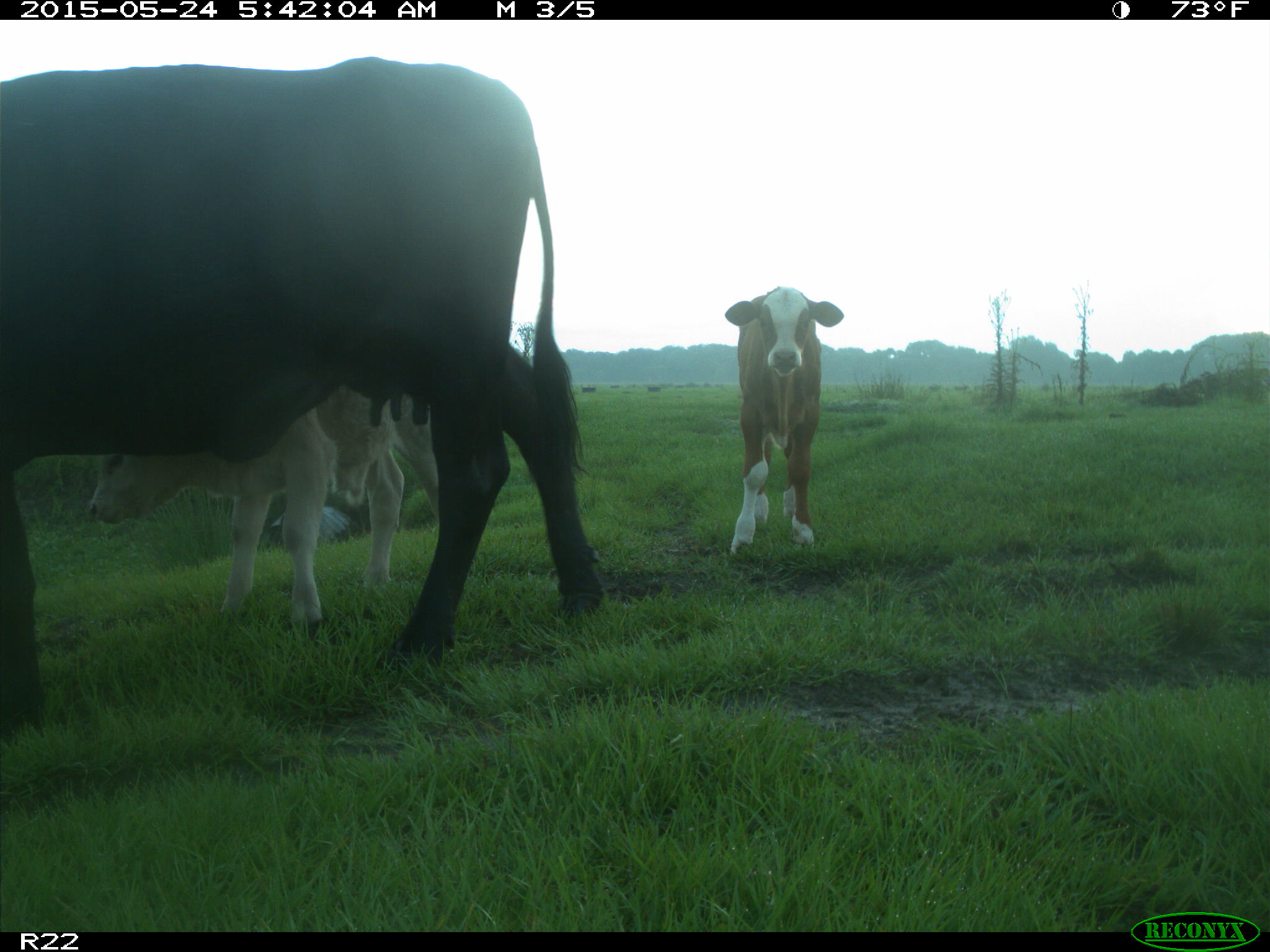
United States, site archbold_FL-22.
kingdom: Animalia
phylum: Chordata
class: Mammalia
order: Artiodactyla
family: Bovidae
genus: Bos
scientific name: Bos taurus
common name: domestic cow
Bos taurus (domestic cow).